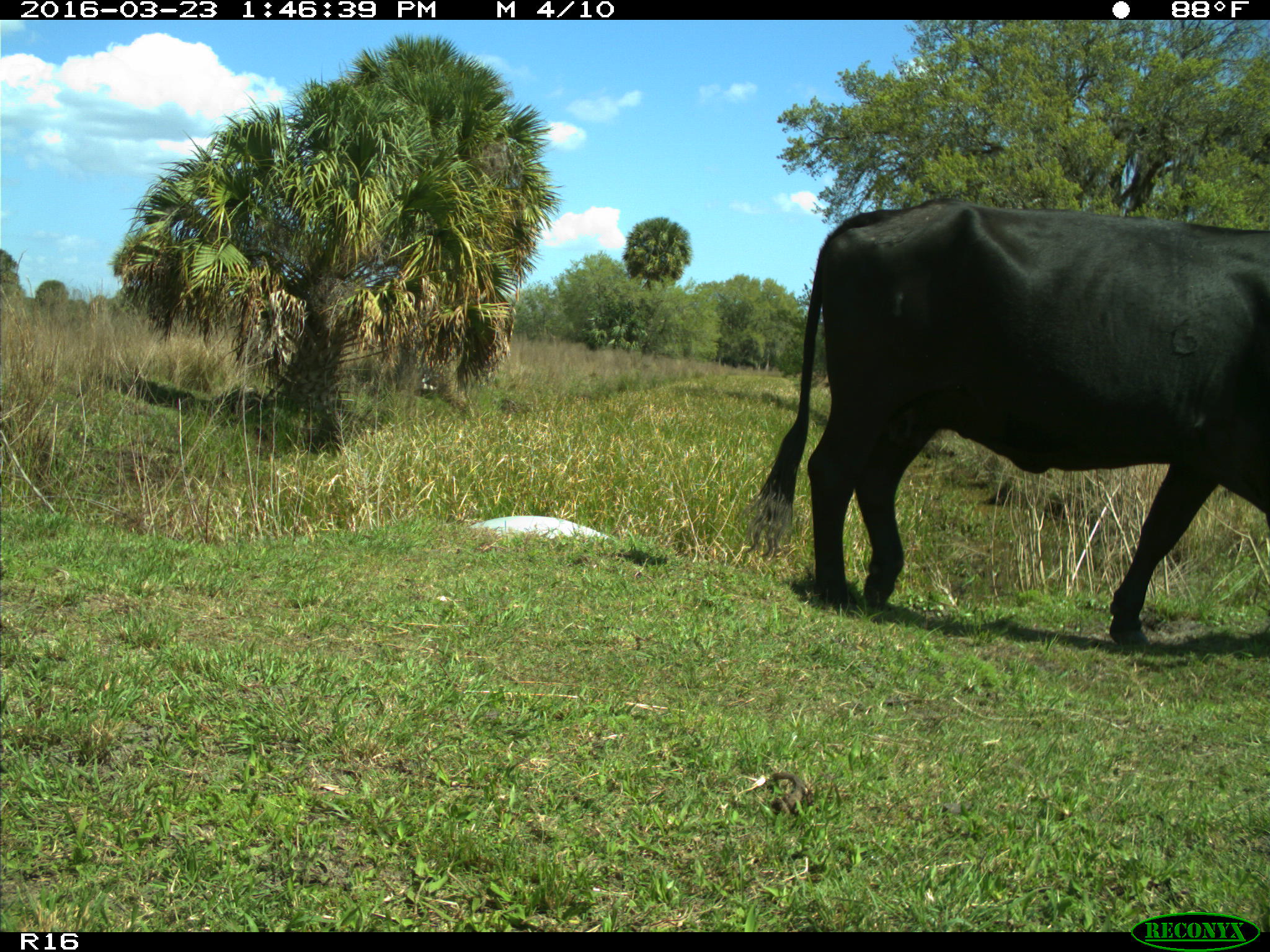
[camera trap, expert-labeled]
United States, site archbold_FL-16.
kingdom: Animalia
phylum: Chordata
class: Mammalia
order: Artiodactyla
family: Bovidae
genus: Bos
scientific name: Bos taurus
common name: domestic cow